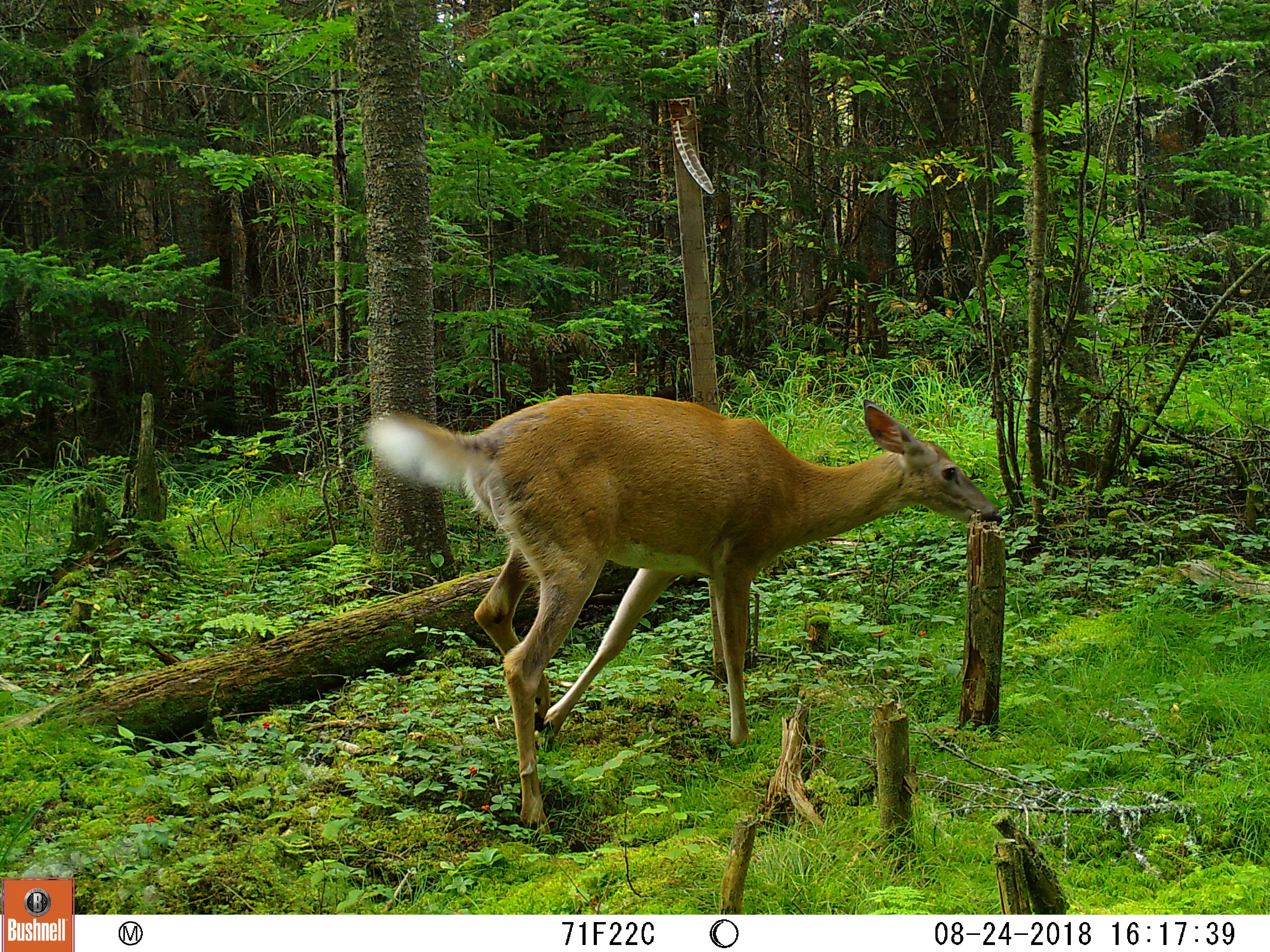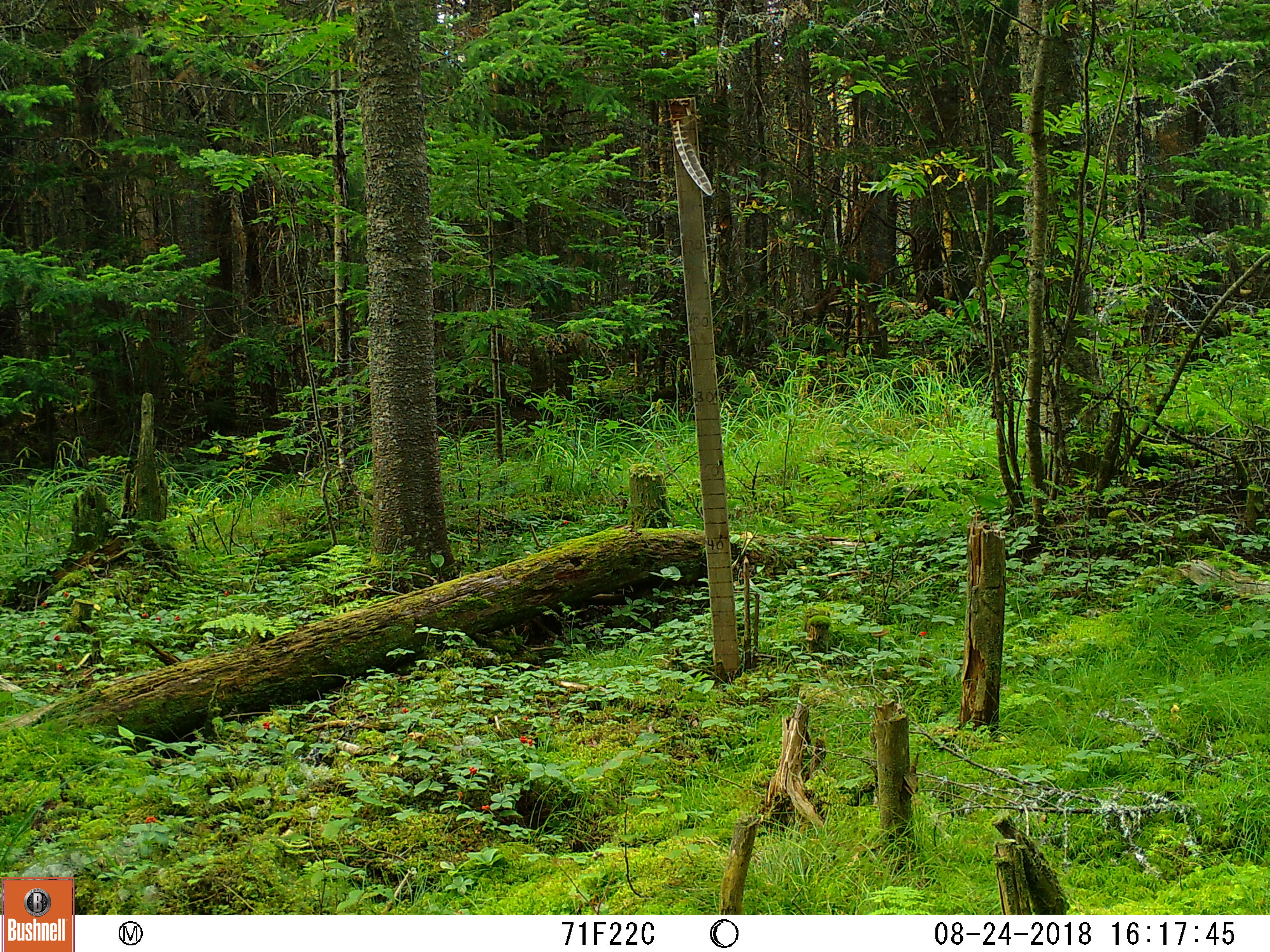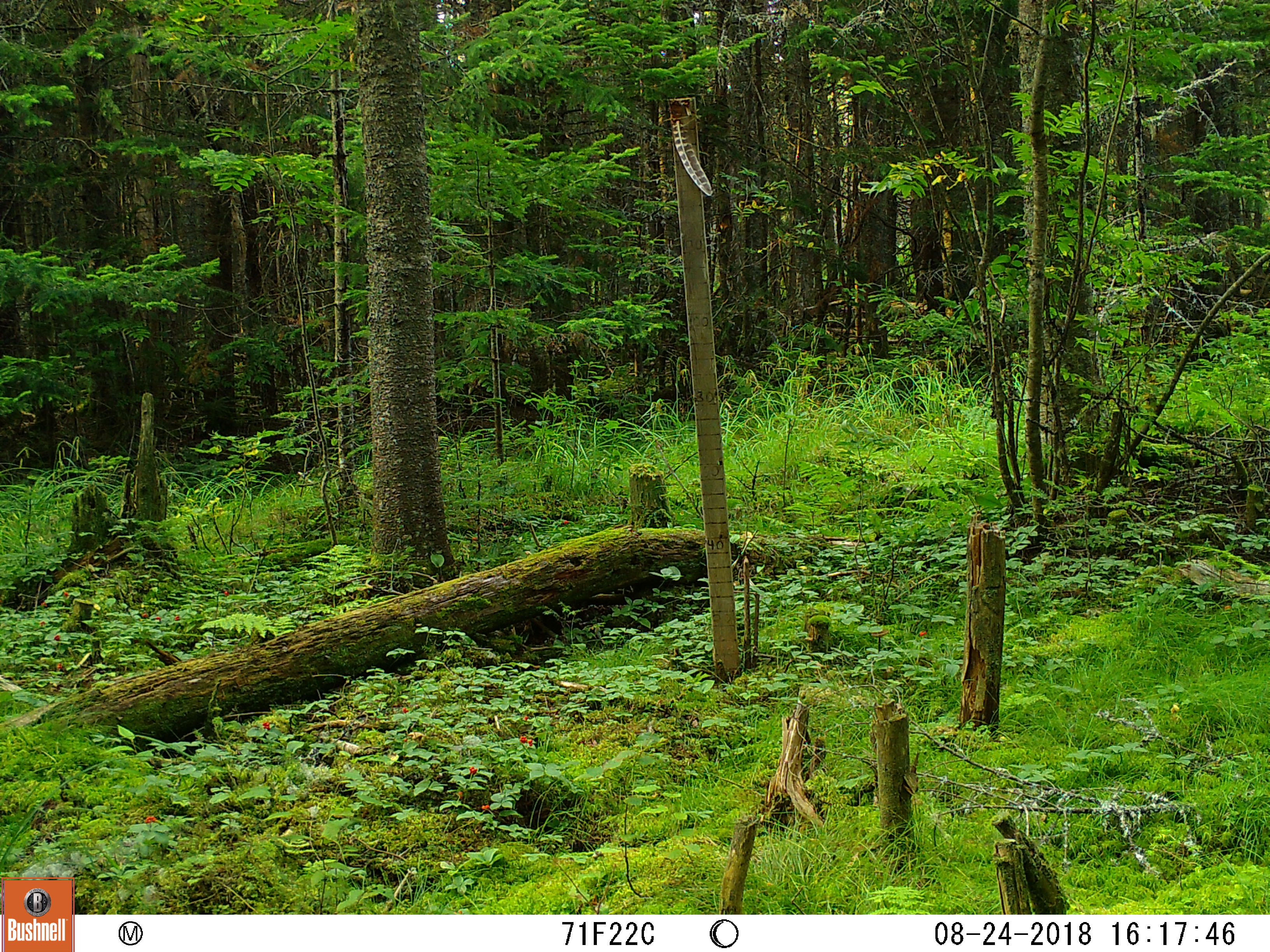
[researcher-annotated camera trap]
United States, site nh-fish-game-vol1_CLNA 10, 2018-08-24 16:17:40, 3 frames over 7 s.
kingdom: Animalia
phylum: Chordata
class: Mammalia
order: Artiodactyla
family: Cervidae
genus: Odocoileus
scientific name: Odocoileus virginianus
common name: white-tailed deer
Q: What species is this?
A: White-tailed deer (Odocoileus virginianus).